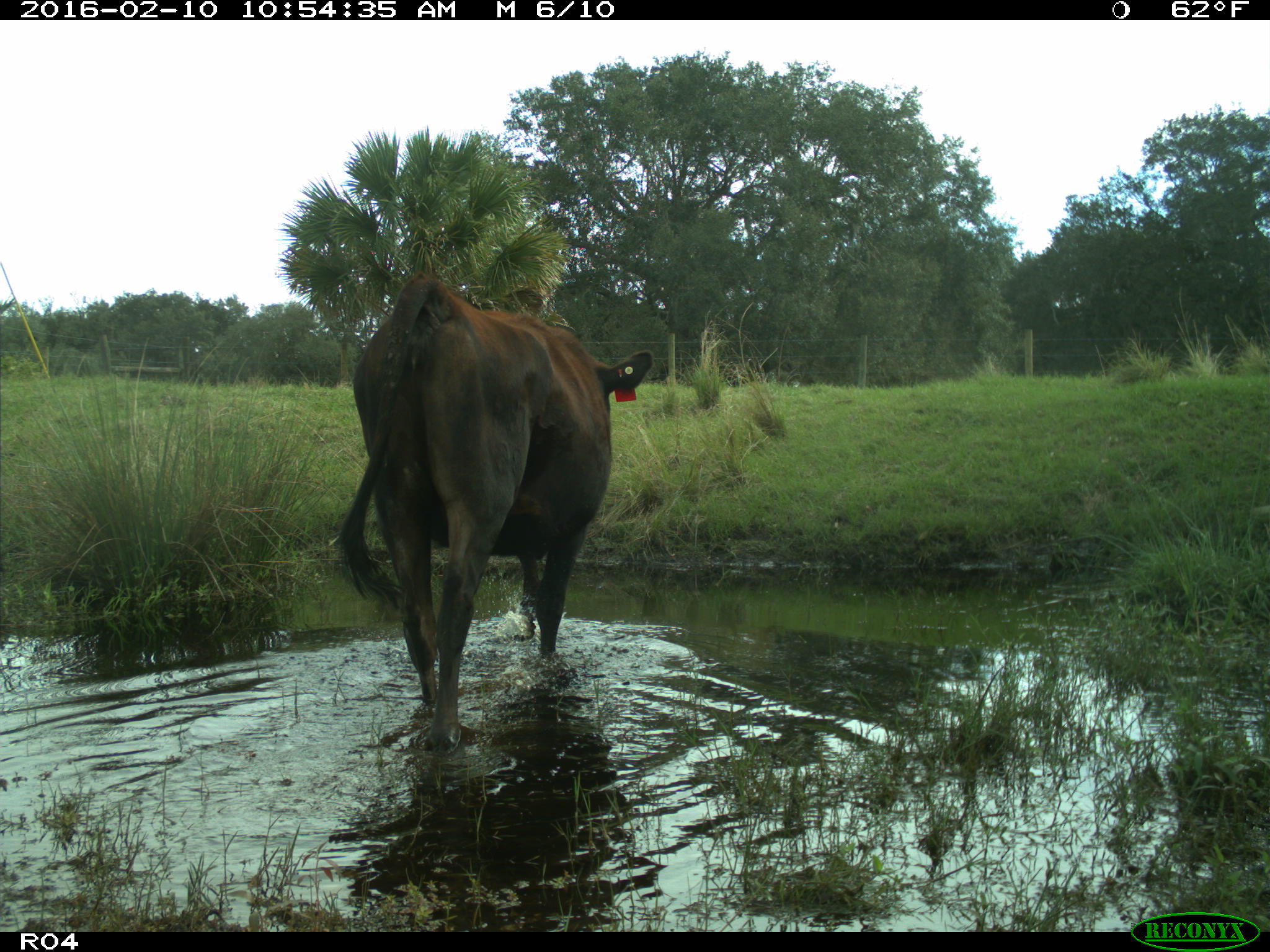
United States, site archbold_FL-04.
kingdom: Animalia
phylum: Chordata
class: Mammalia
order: Artiodactyla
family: Bovidae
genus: Bos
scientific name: Bos taurus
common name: domestic cow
Bos taurus (domestic cow).